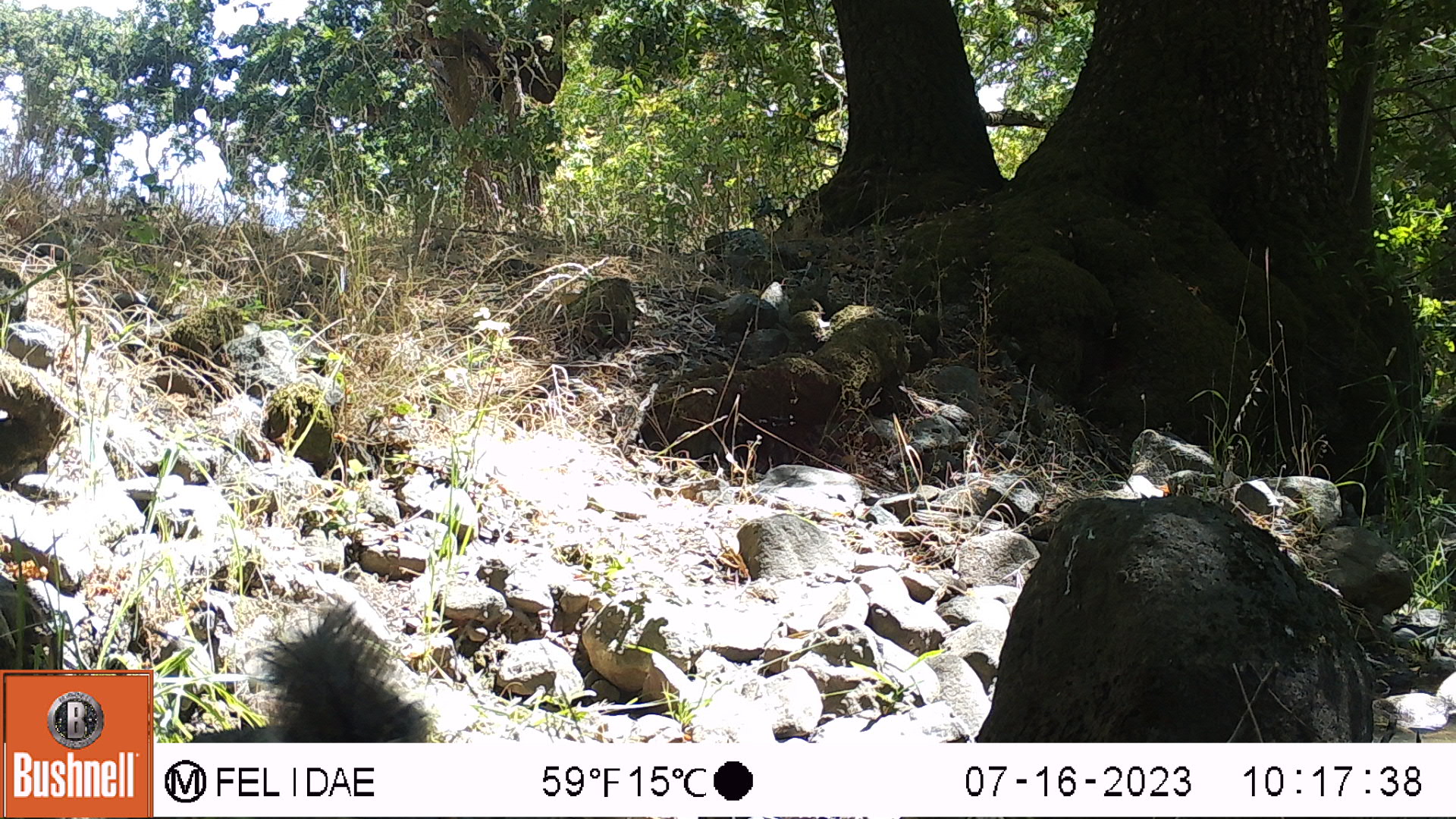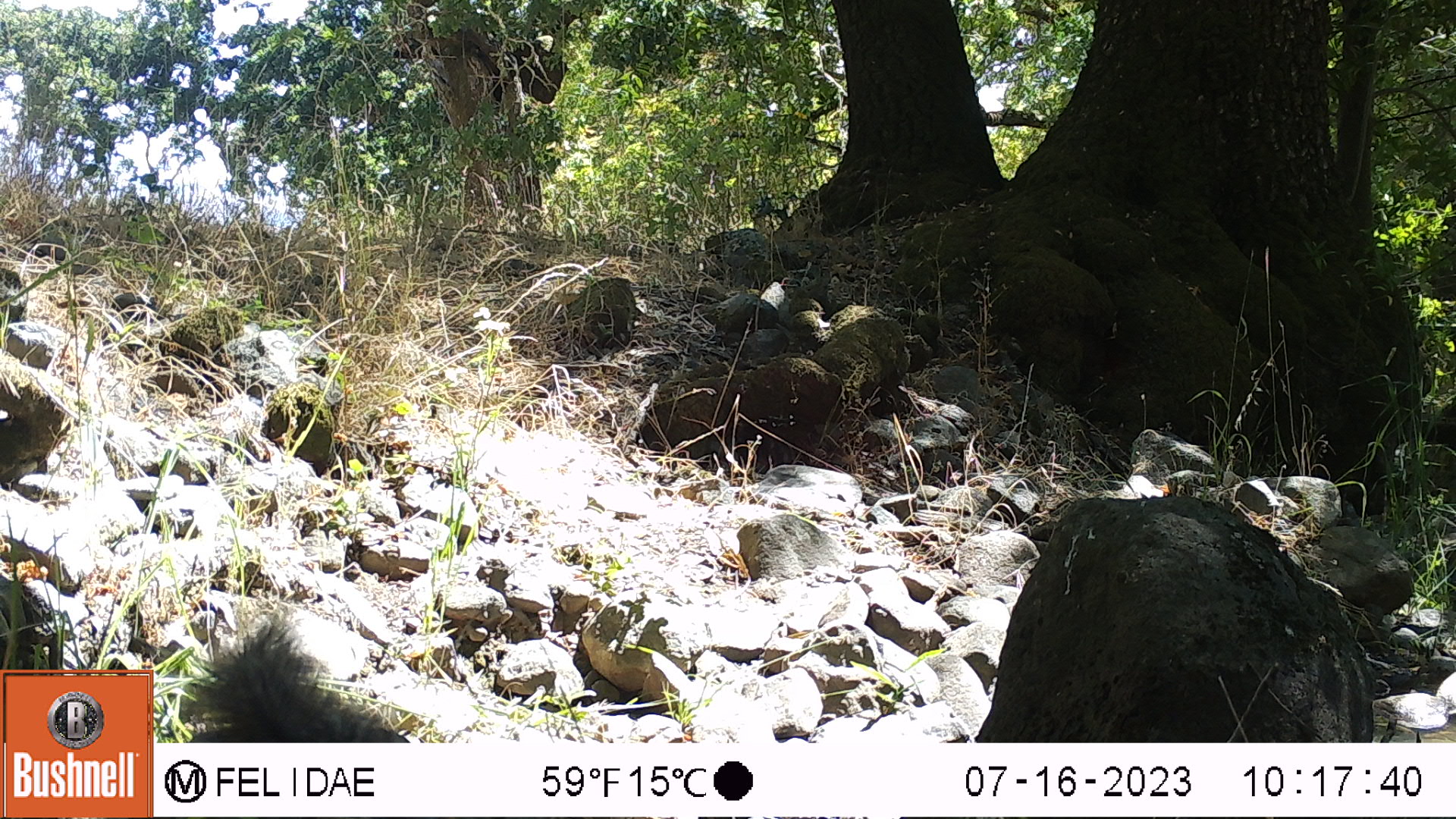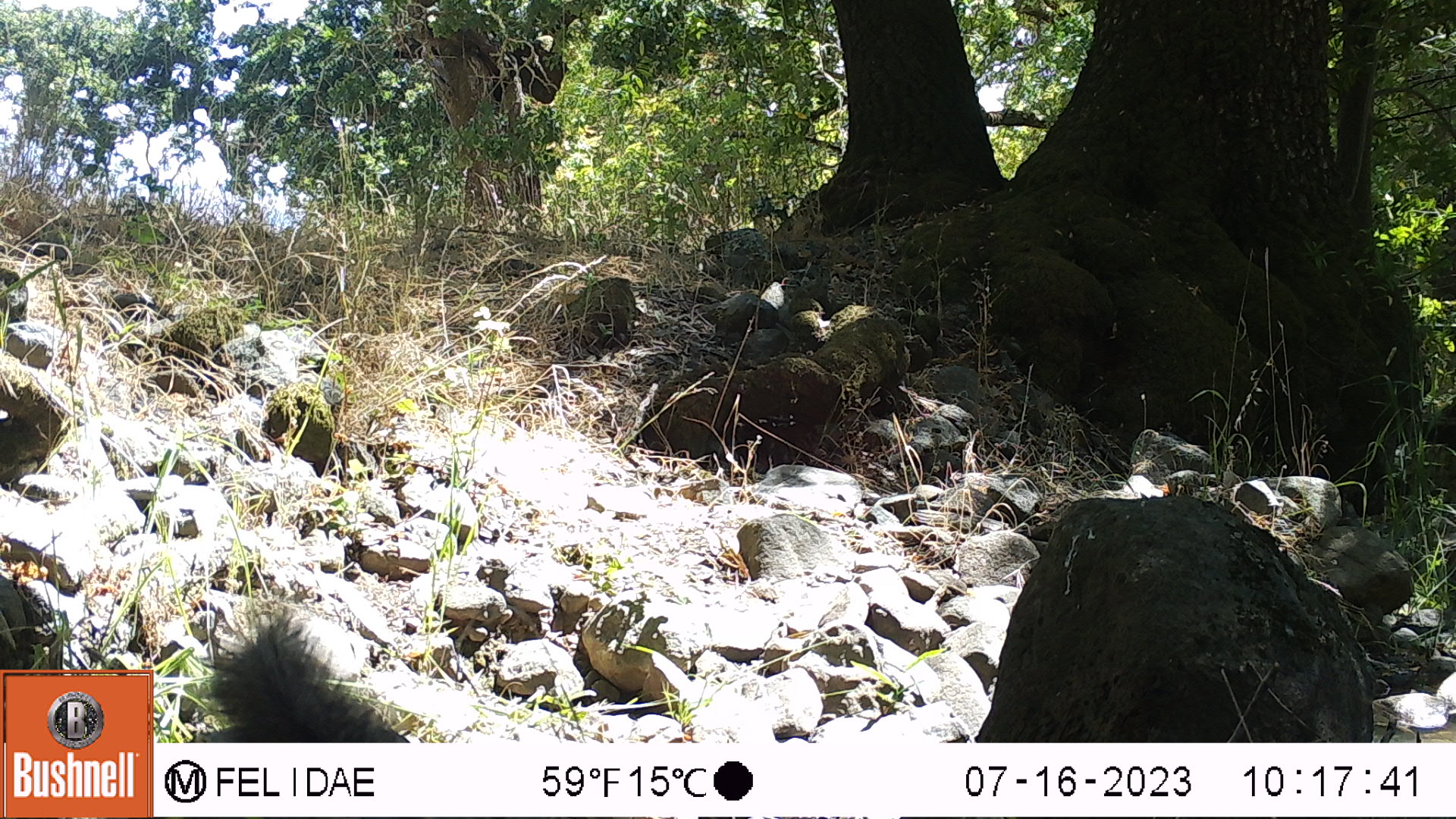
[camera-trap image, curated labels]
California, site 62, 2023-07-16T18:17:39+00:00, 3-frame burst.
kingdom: Animalia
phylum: Chordata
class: Mammalia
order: Rodentia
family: Sciuridae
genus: Sciurus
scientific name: Sciurus griseus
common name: western gray squirrel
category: western grey squirrel